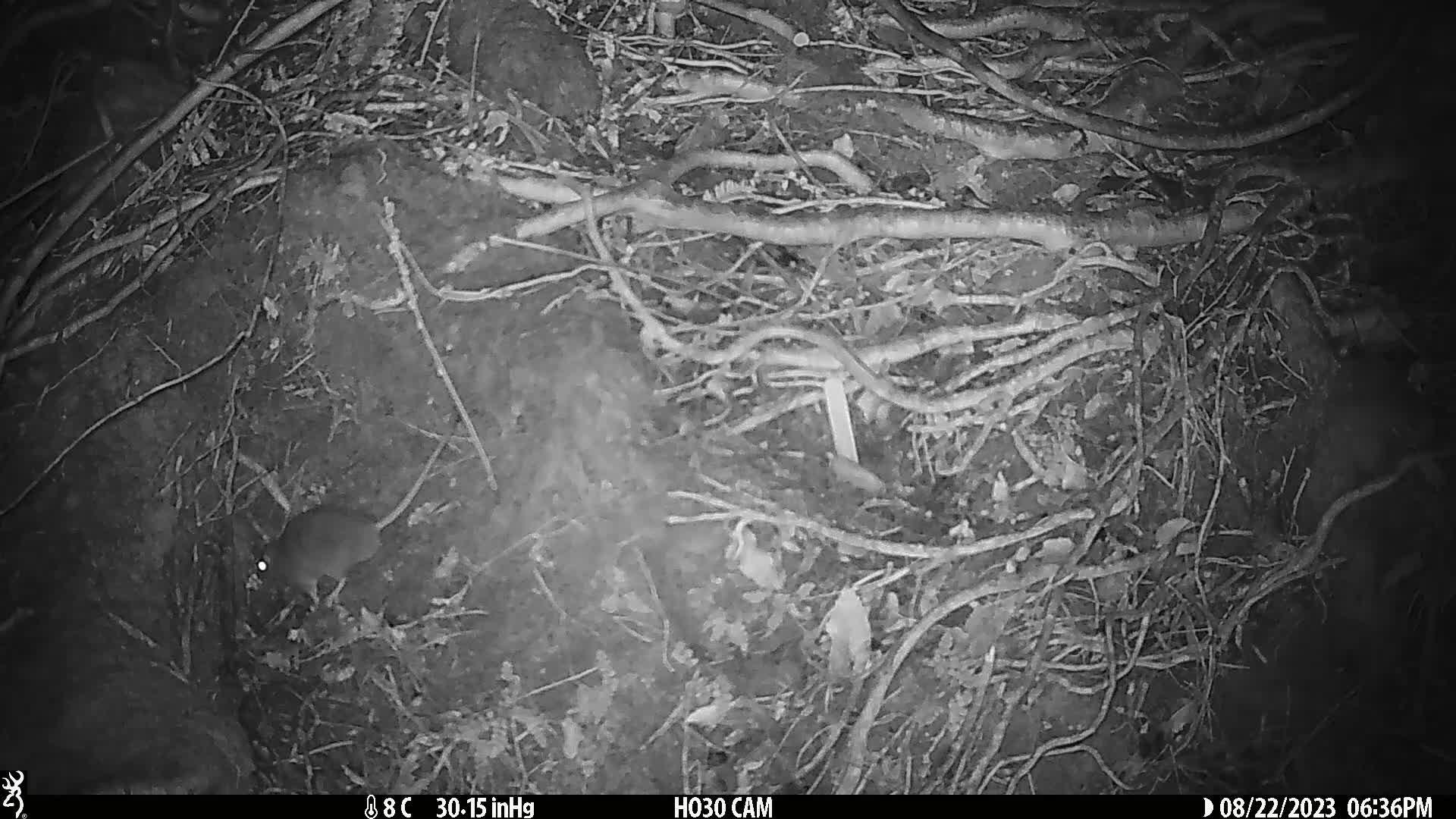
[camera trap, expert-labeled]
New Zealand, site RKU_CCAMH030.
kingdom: Animalia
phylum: Chordata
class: Mammalia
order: Rodentia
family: Muridae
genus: Rattus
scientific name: Rattus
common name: rat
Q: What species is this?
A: Rat (Rattus).